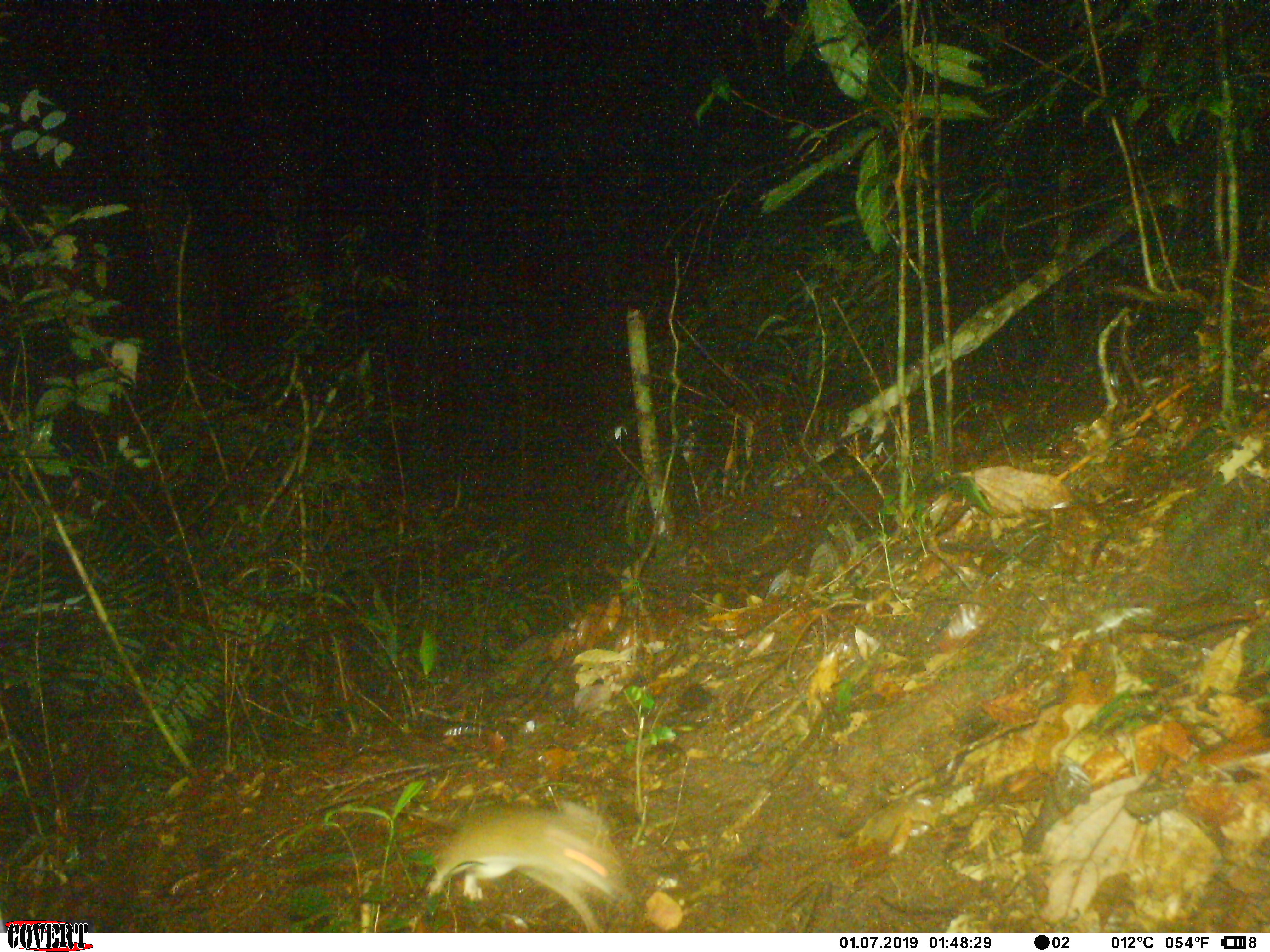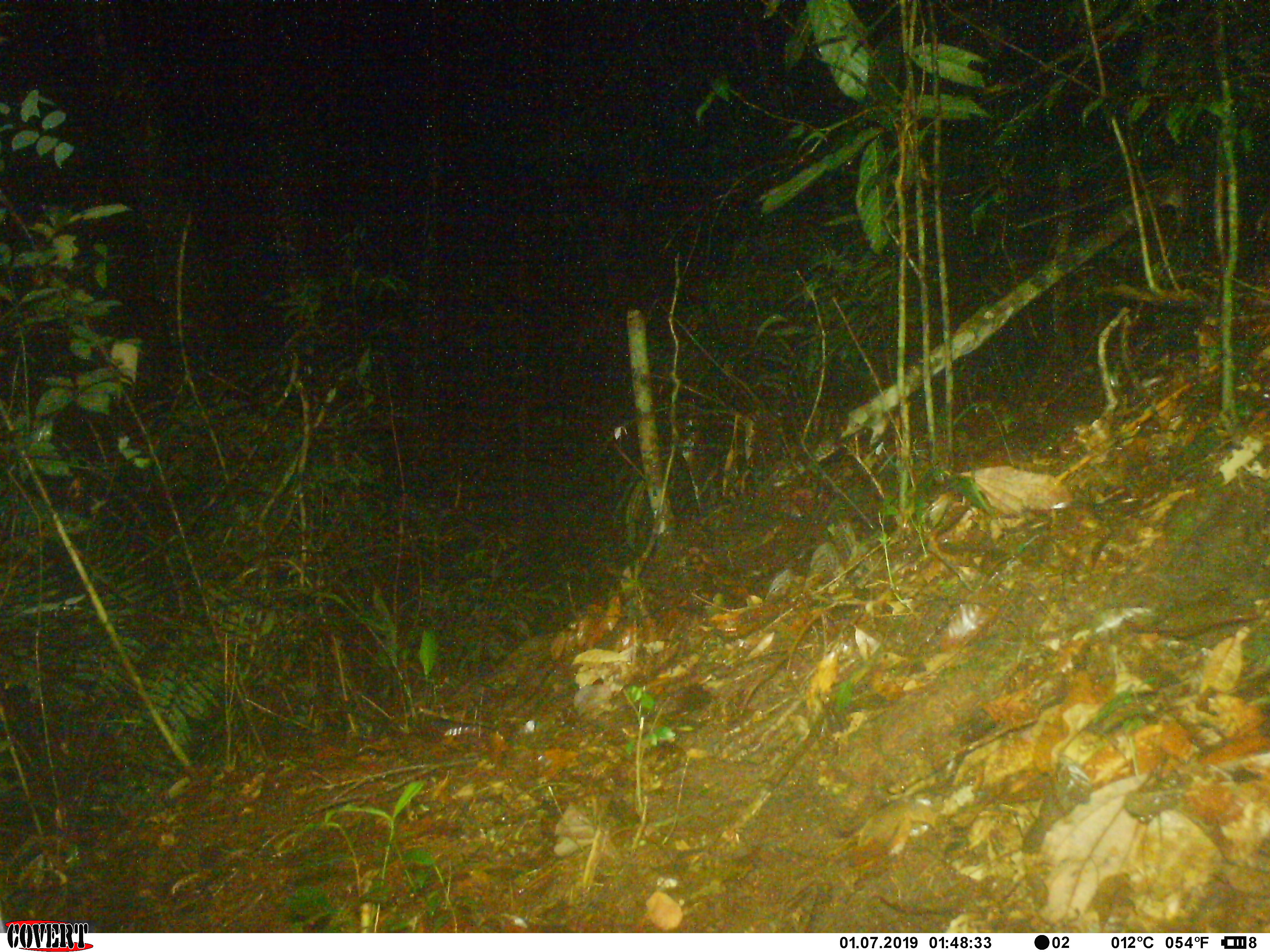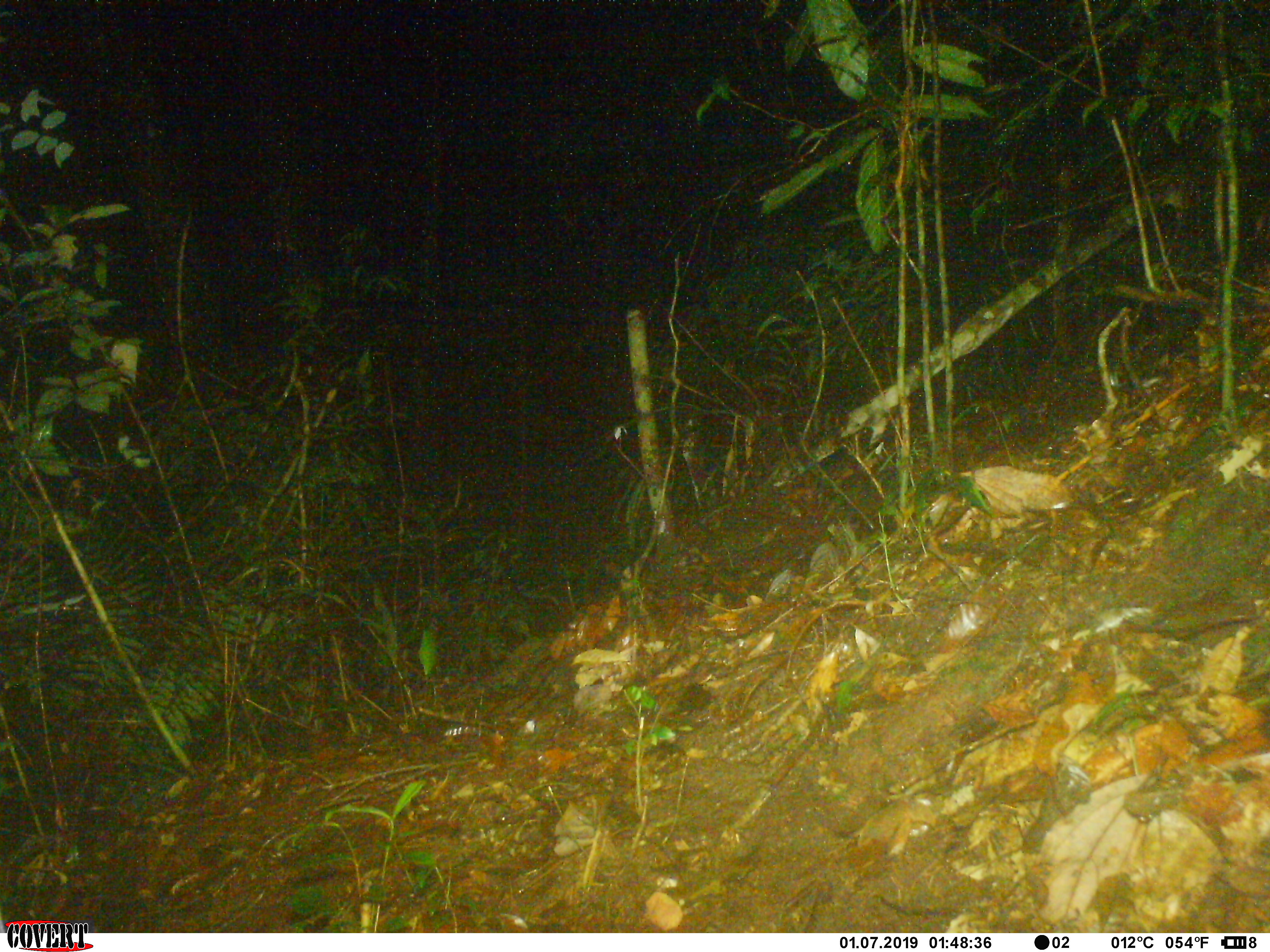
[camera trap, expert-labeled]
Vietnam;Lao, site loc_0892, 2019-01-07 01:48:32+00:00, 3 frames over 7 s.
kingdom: Animalia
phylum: Chordata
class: Mammalia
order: Rodentia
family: Muridae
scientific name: Muridae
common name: old-world mice and rats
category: unidentified murid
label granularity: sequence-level